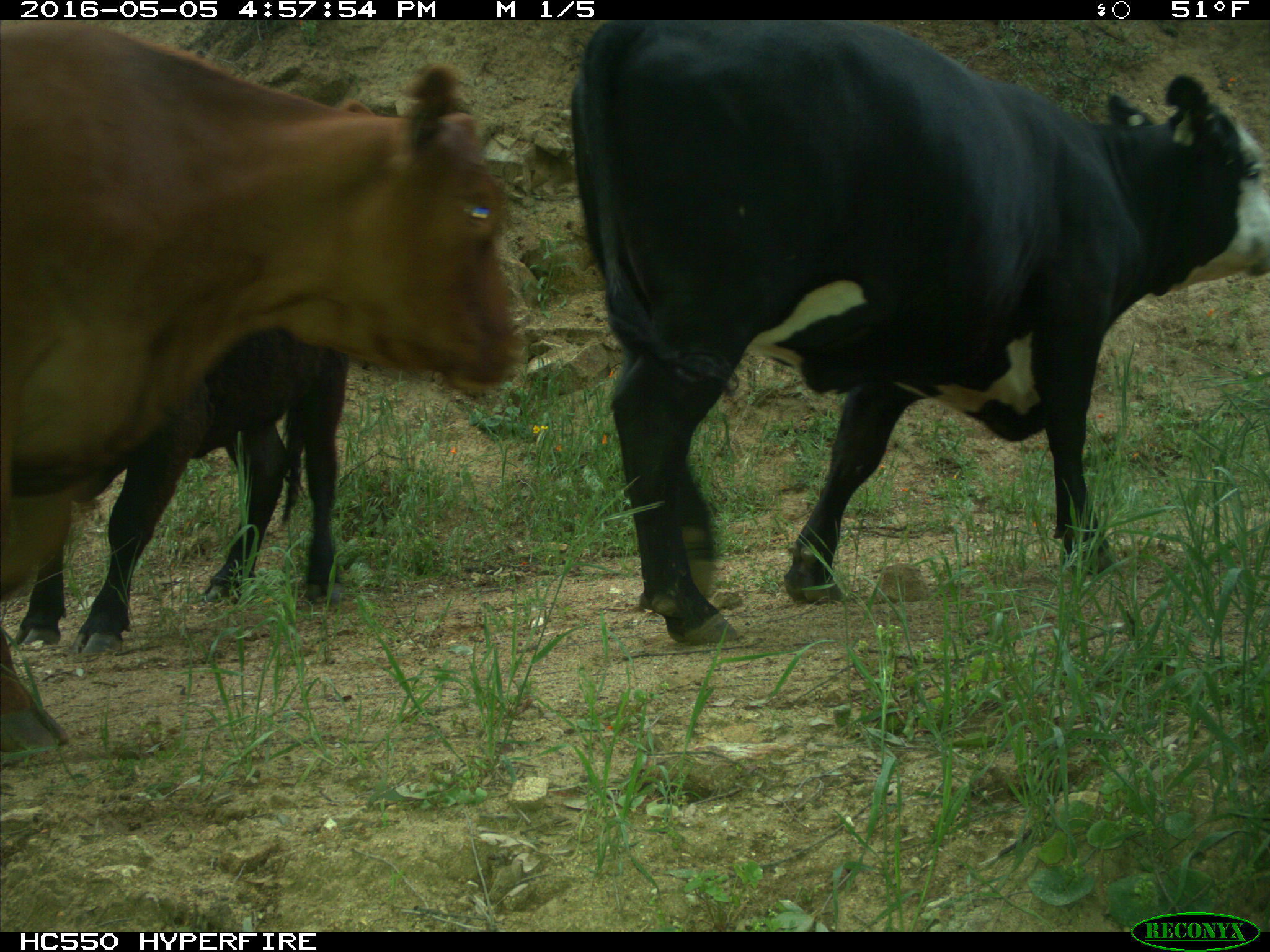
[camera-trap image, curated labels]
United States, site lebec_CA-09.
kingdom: Animalia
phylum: Chordata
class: Mammalia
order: Artiodactyla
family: Bovidae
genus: Bos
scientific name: Bos taurus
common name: domestic cow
Bos taurus (domestic cow).